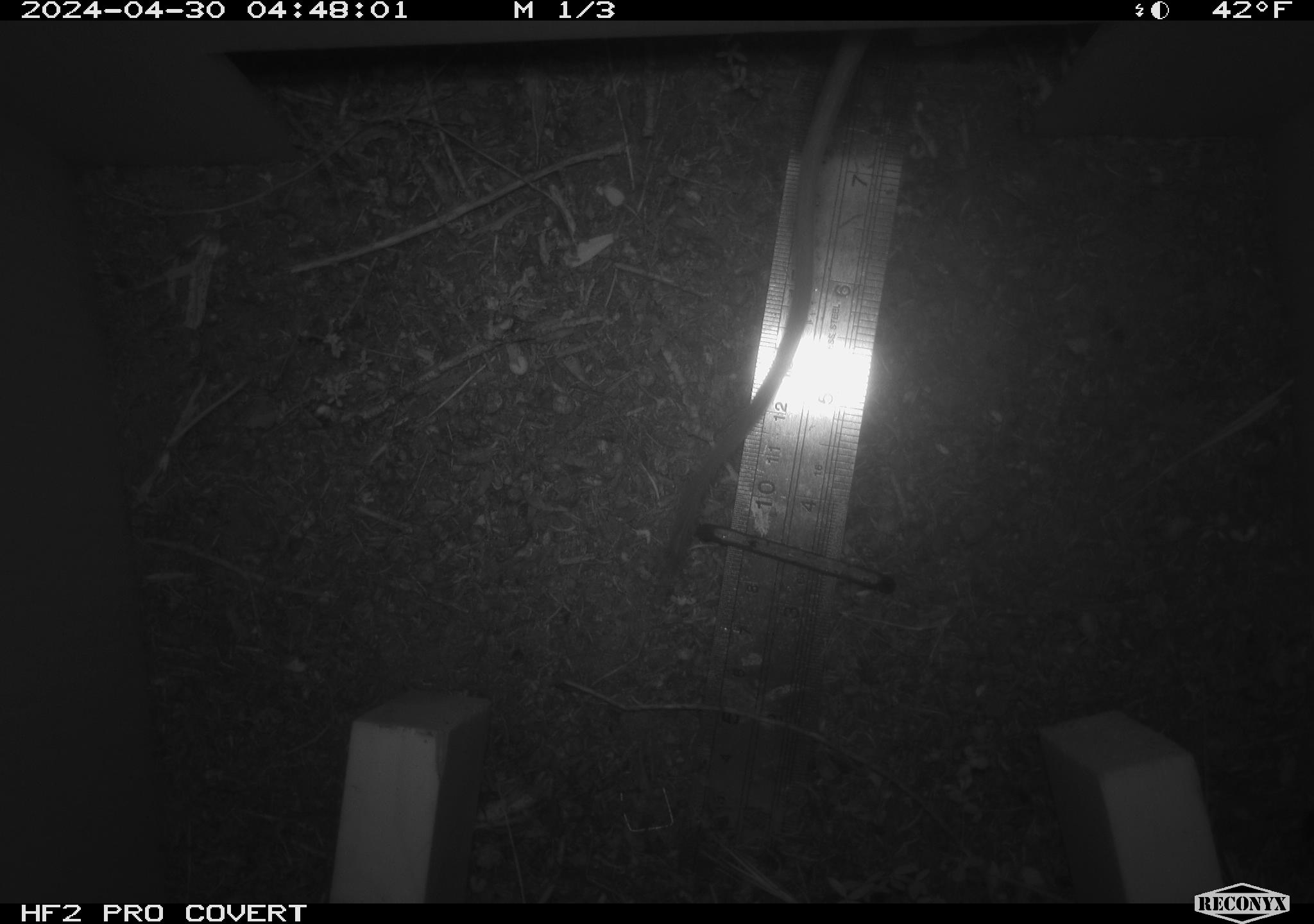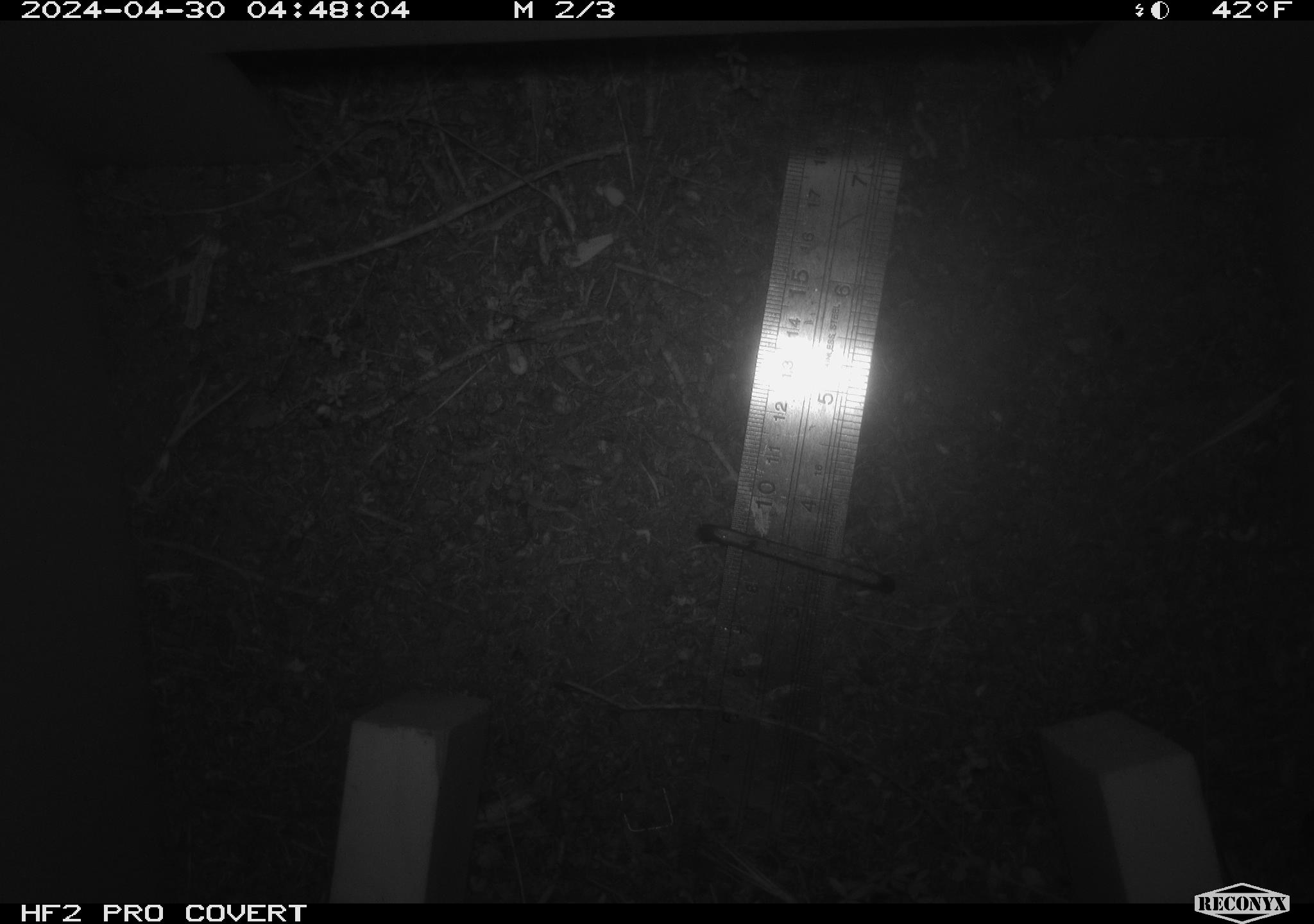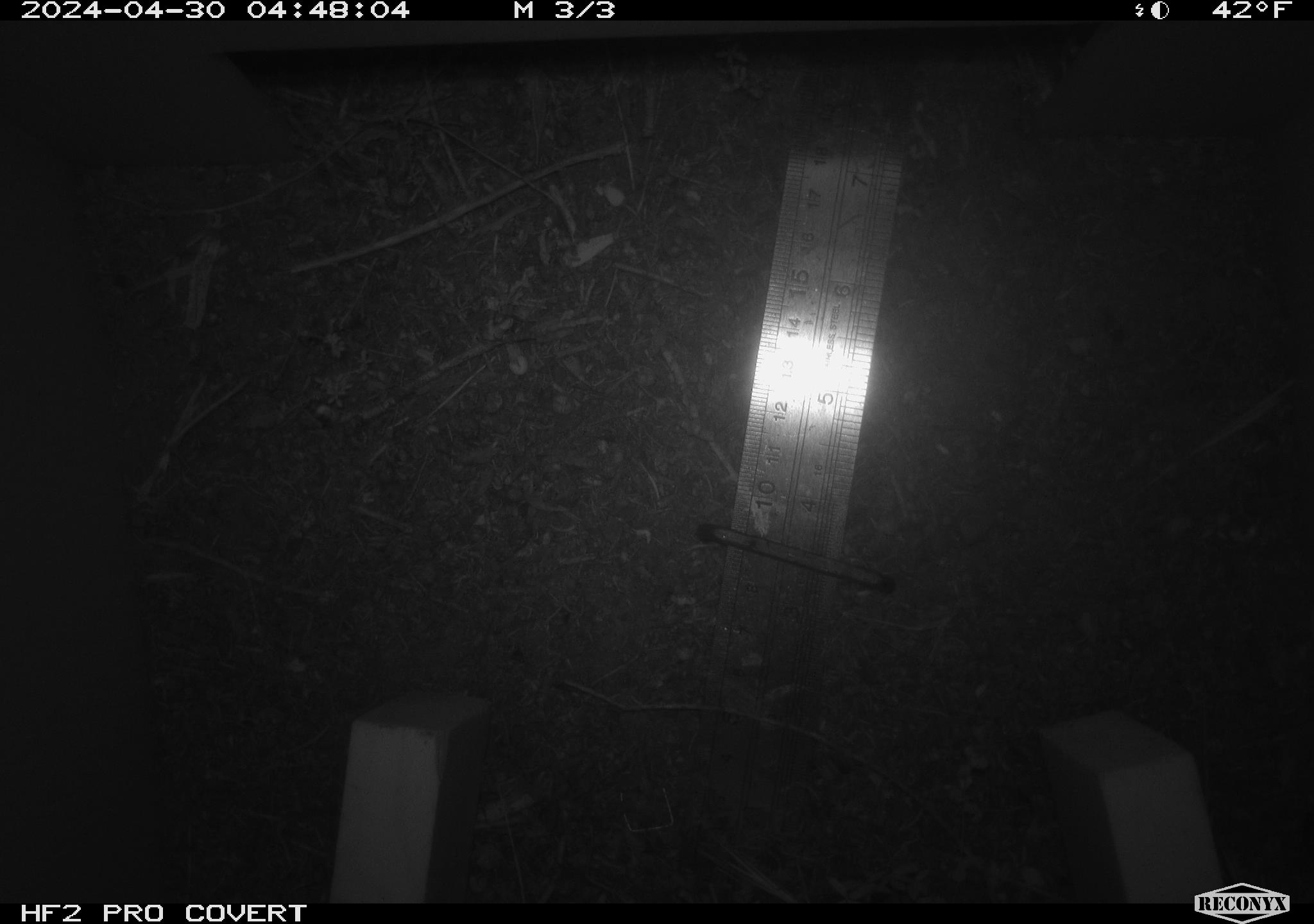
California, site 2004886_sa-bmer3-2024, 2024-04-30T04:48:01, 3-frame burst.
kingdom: Animalia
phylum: Chordata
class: Mammalia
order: Rodentia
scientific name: Rodentia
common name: mouse species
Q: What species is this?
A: Mouse species (Rodentia).